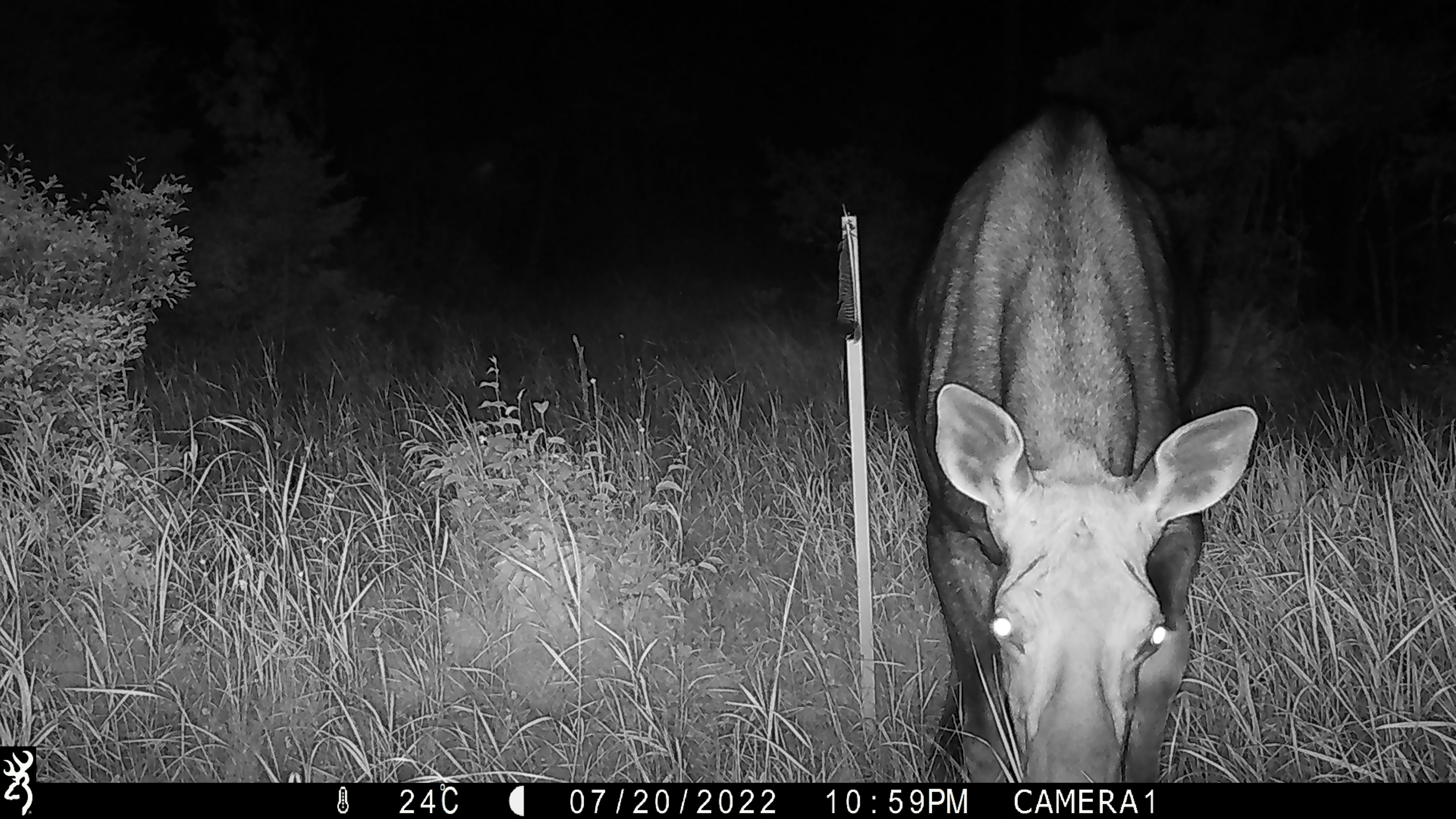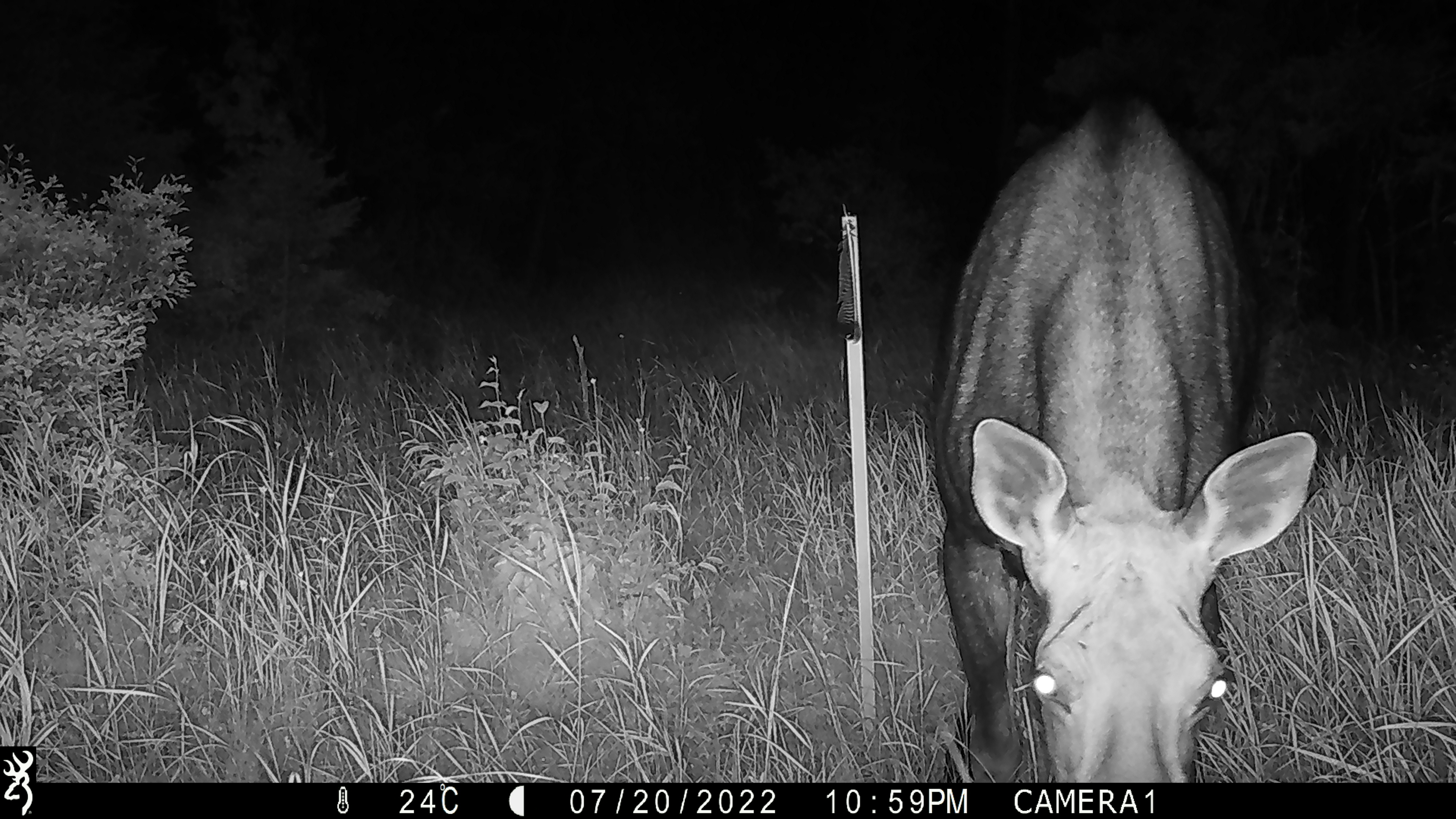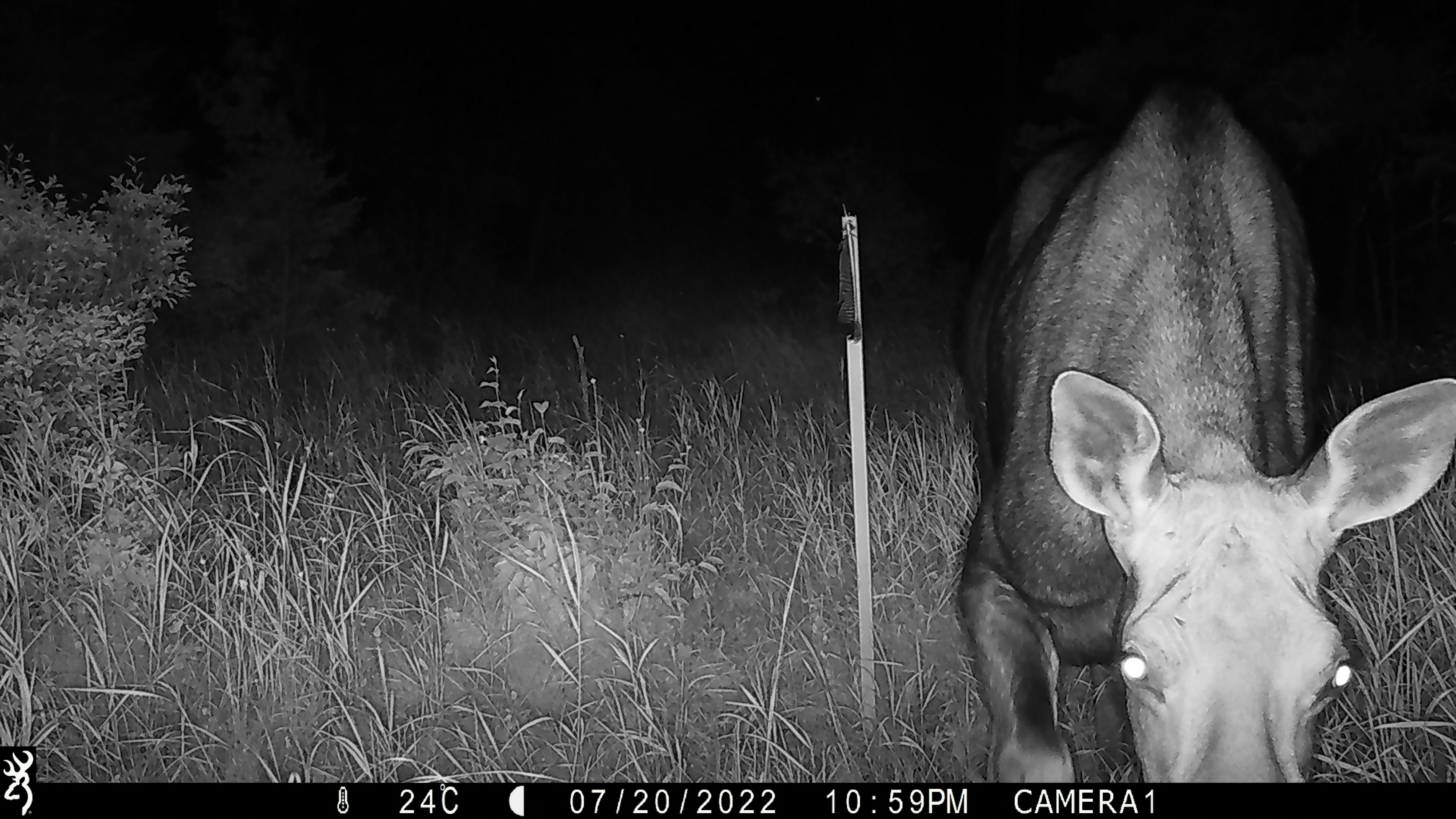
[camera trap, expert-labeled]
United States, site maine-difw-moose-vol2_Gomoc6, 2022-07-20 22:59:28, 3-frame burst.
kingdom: Animalia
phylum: Chordata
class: Mammalia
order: Artiodactyla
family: Cervidae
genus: Alces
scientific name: Alces alces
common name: moose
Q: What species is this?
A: Moose (Alces alces).